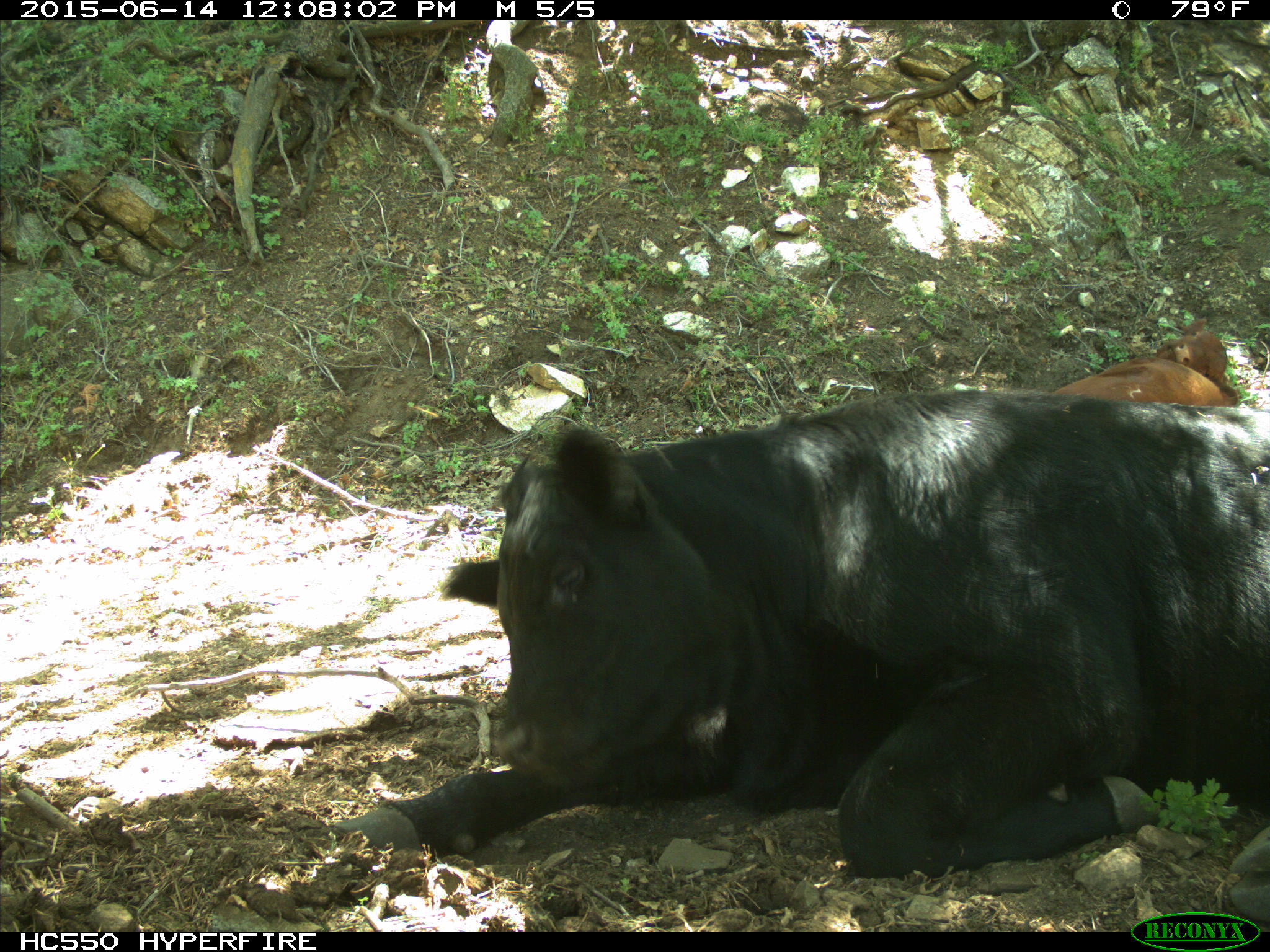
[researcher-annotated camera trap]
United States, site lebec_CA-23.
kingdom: Animalia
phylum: Chordata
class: Mammalia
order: Artiodactyla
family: Bovidae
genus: Bos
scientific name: Bos taurus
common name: domestic cow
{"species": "Bos taurus (domestic cow)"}